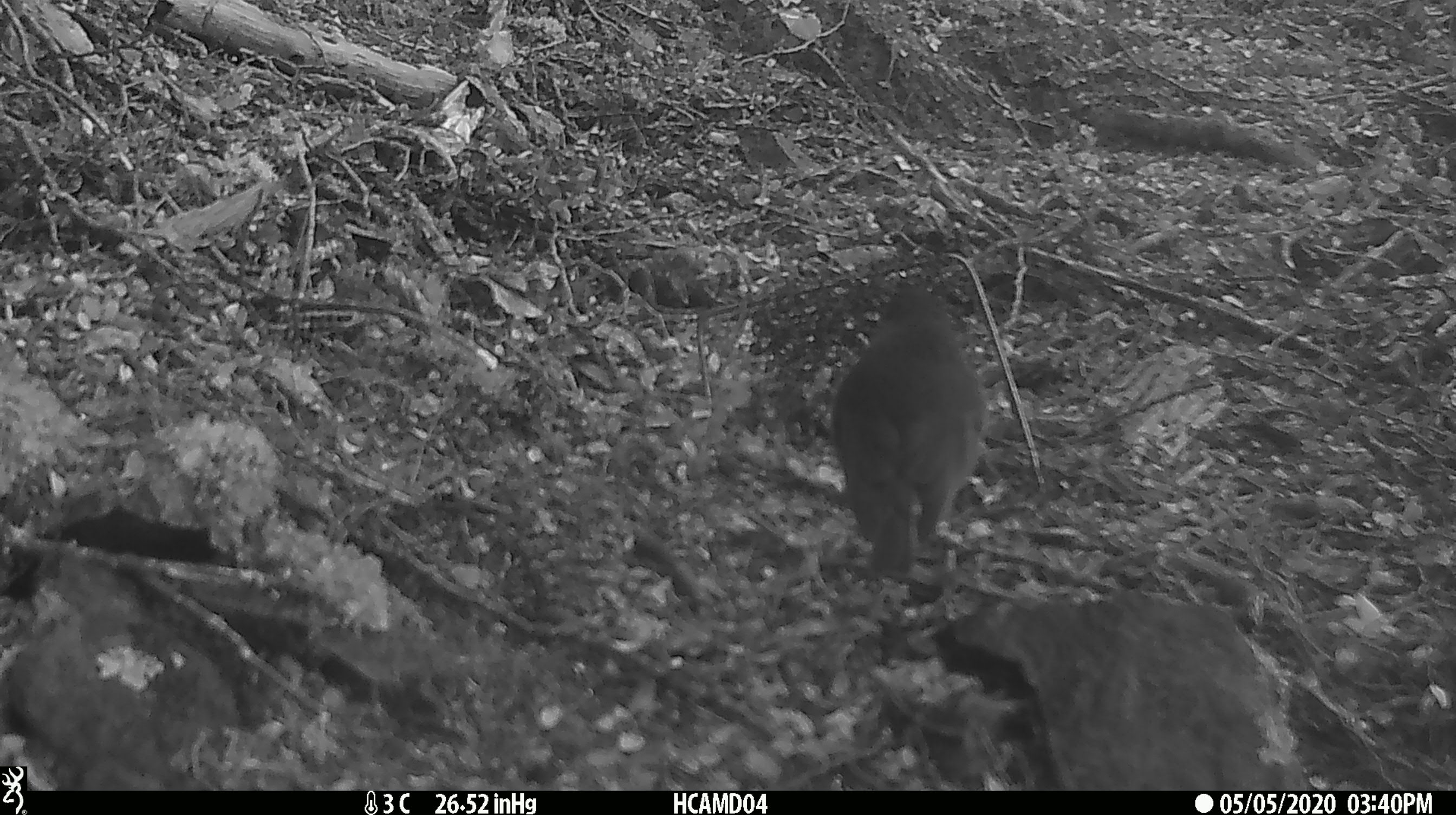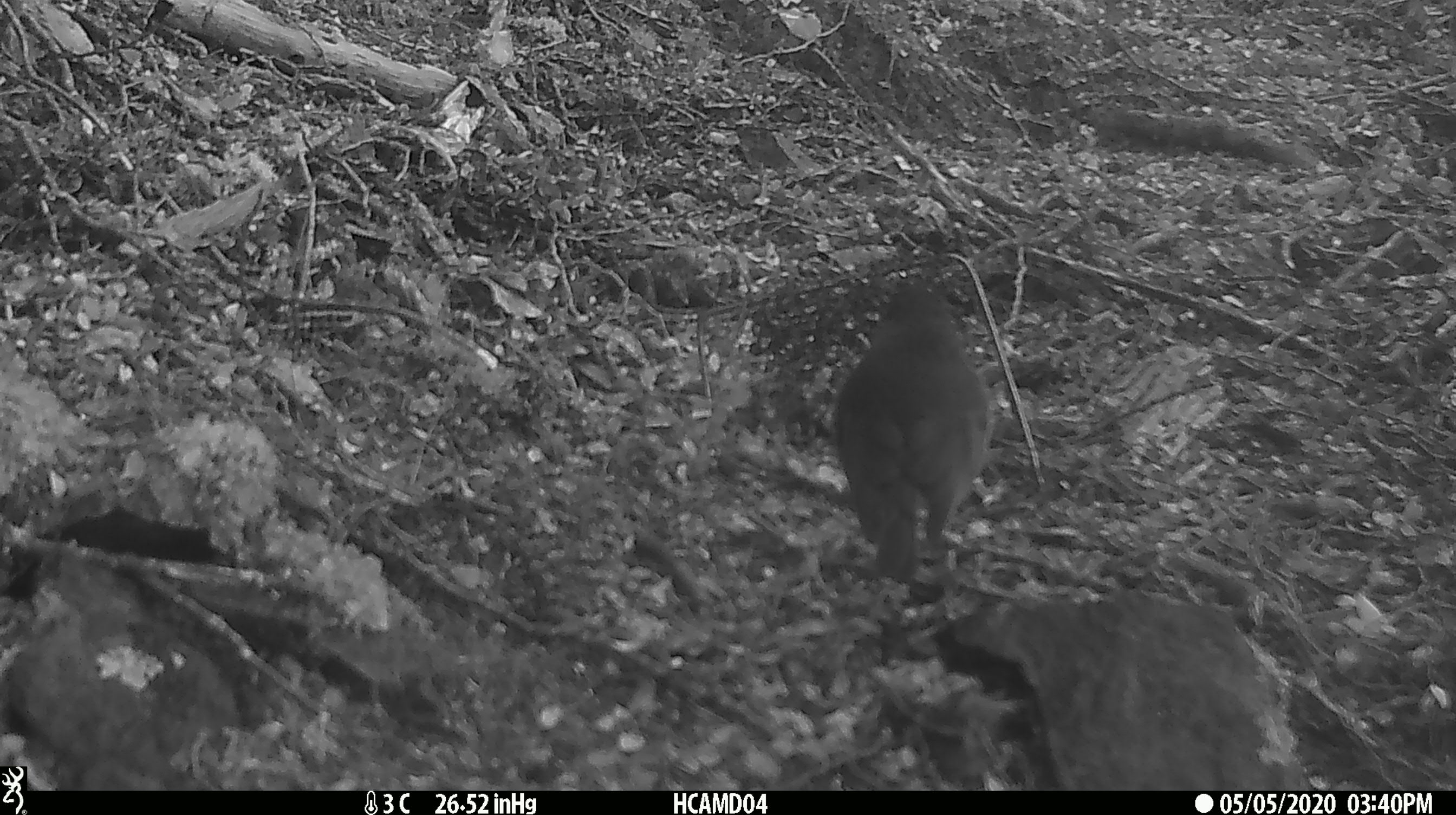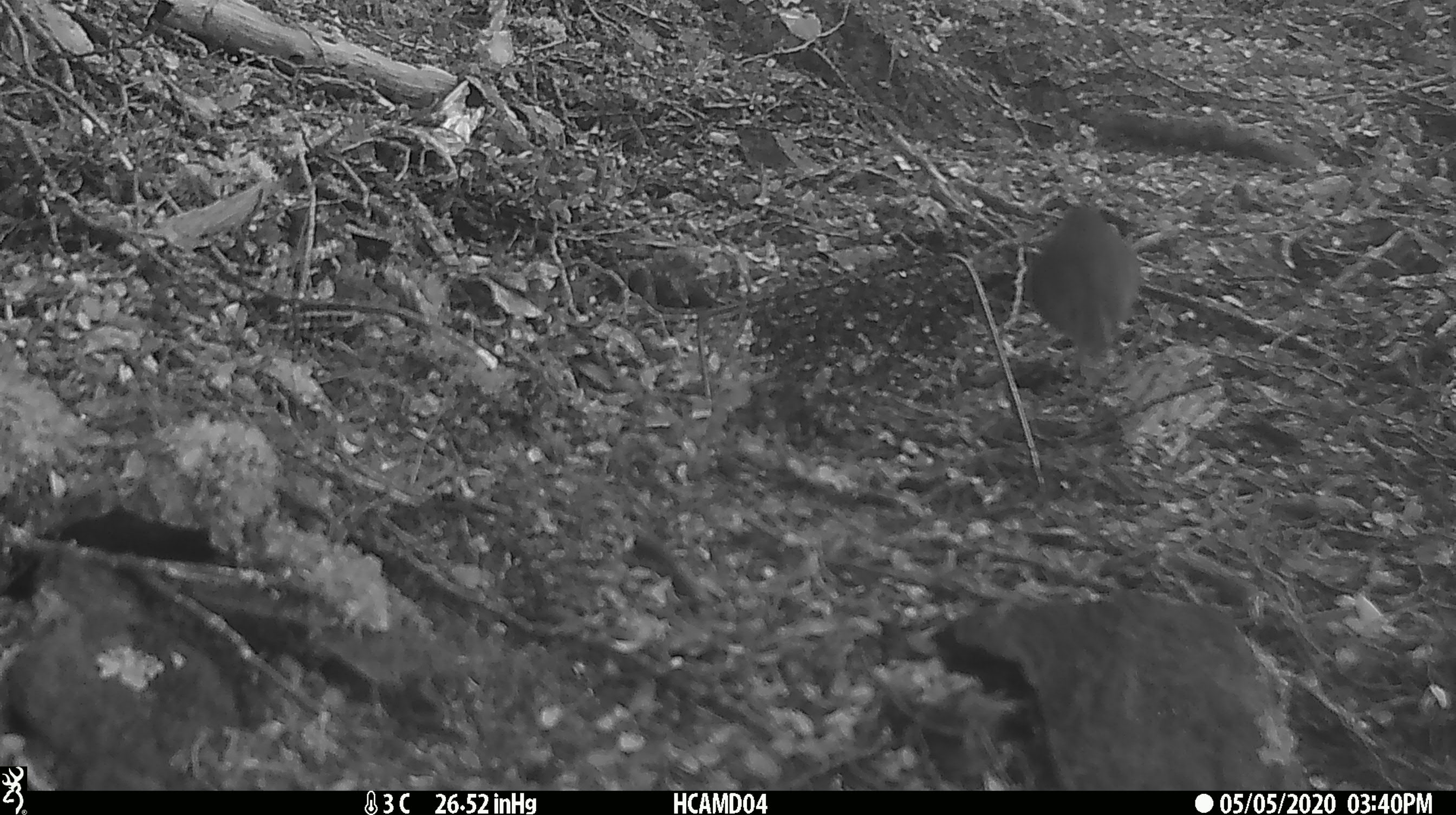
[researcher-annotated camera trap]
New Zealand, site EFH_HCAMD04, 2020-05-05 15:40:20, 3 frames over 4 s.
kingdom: Animalia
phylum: Chordata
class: Aves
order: Passeriformes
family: Petroicidae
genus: Petroica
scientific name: Petroica australis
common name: new zealand robin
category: robin